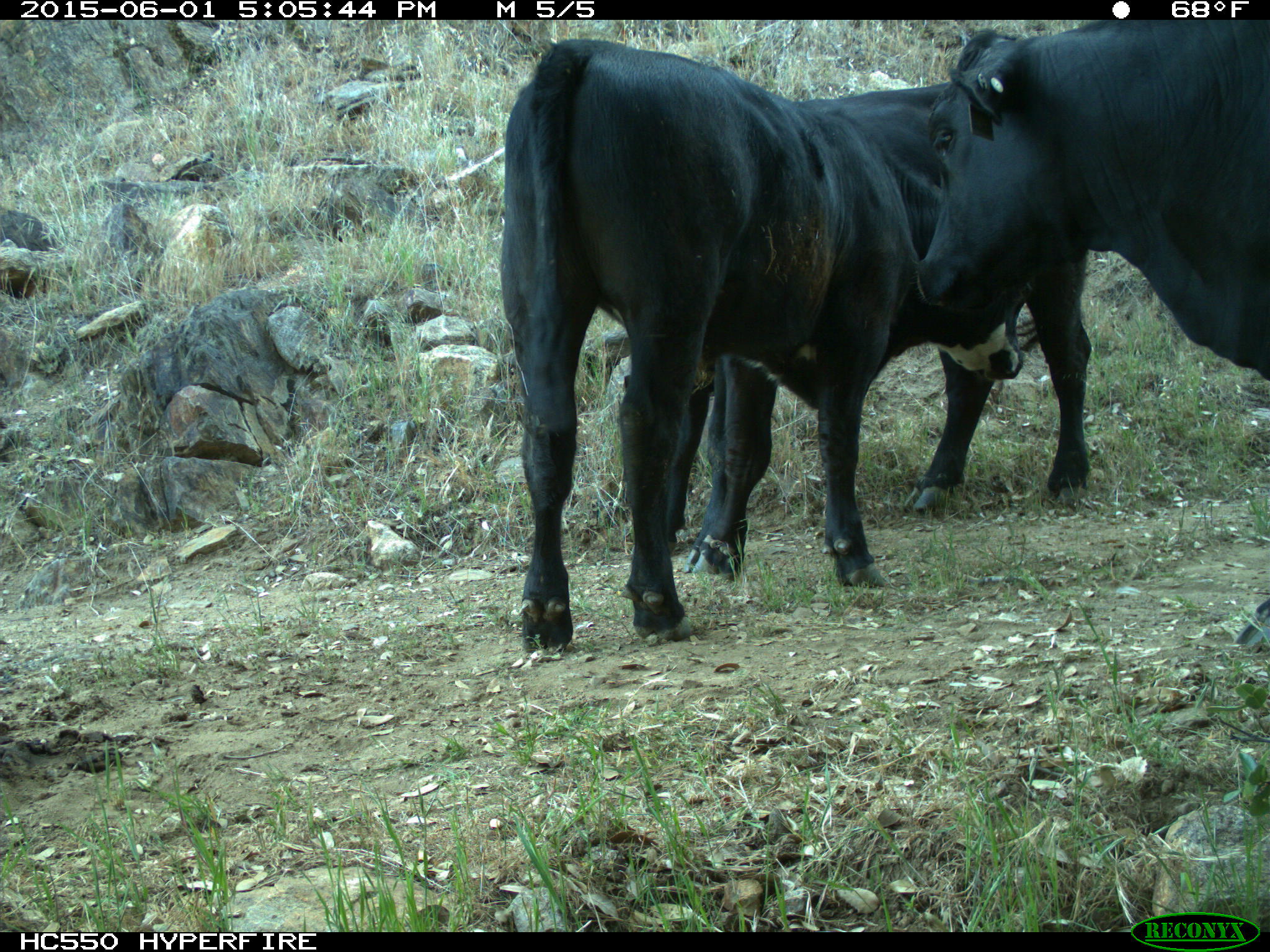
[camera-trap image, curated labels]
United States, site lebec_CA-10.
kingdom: Animalia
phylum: Chordata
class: Mammalia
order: Artiodactyla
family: Bovidae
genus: Bos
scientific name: Bos taurus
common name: domestic cow